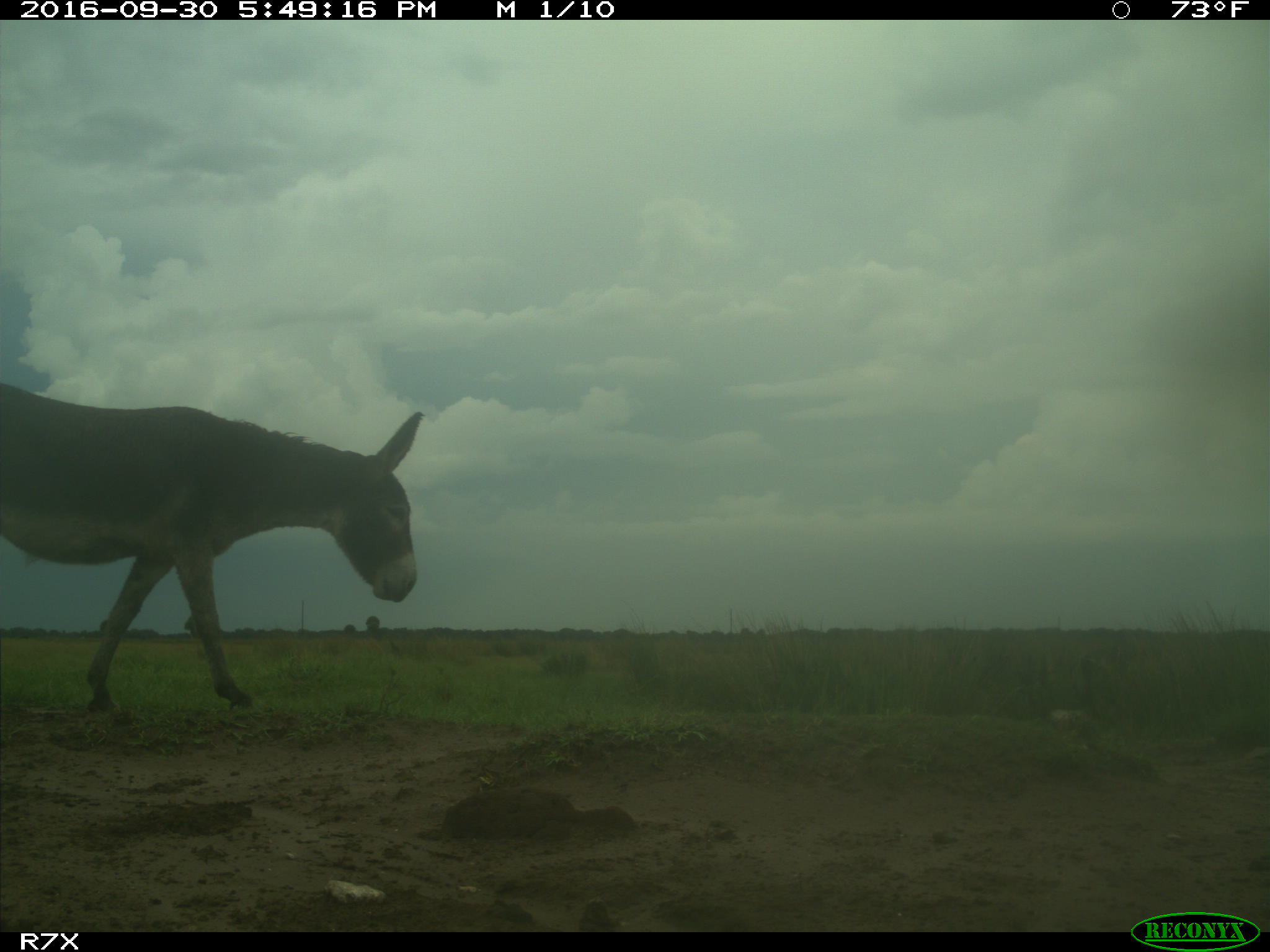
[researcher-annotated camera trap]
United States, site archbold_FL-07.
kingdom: Animalia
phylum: Chordata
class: Mammalia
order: Perissodactyla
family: Equidae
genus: Equus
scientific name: Equus africanus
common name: african wild ass